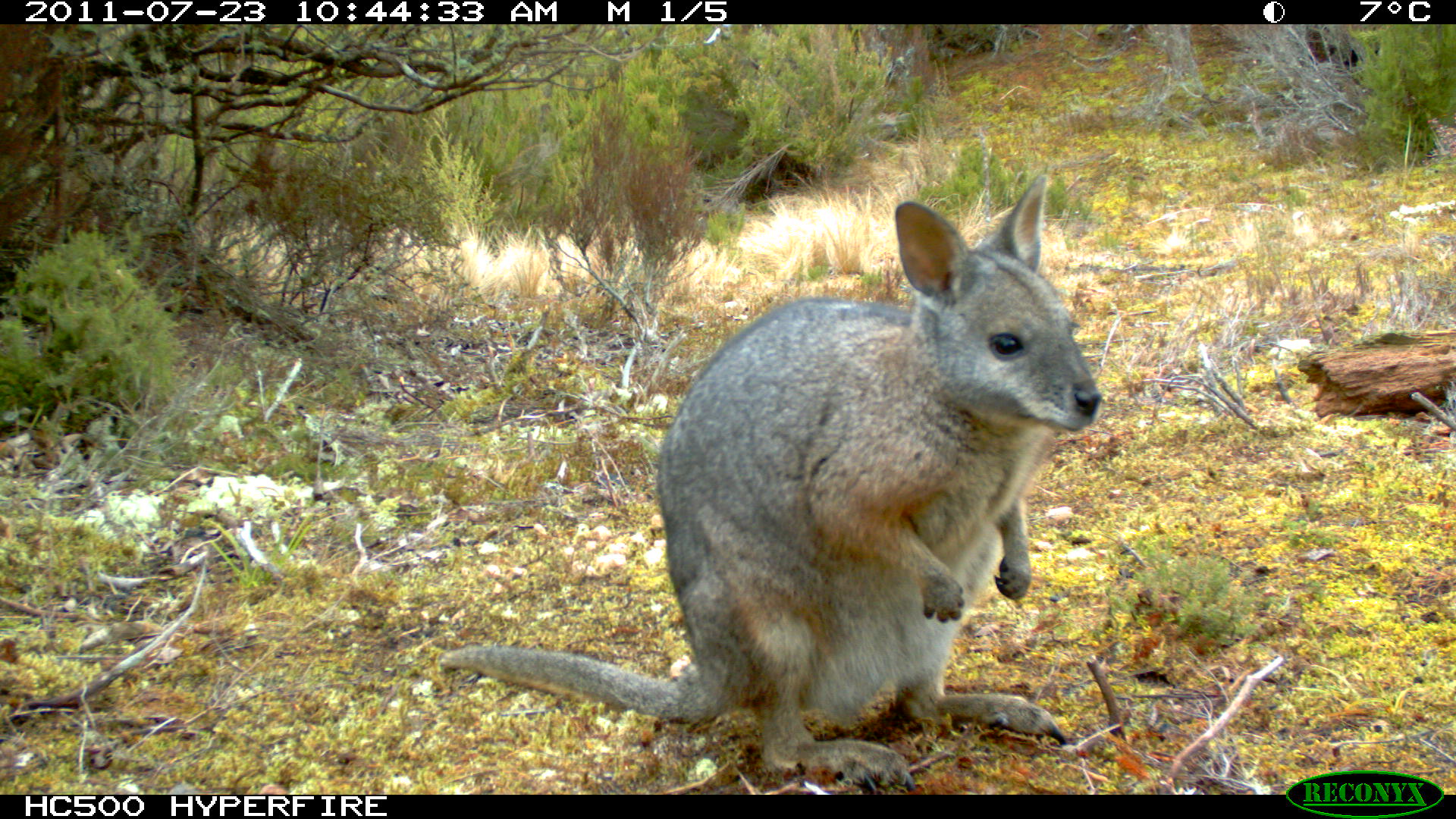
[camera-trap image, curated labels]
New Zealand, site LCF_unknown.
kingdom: Animalia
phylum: Chordata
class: Mammalia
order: Diprotodontia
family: Macropodidae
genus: Notamacropus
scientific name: Notamacropus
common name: wallaby